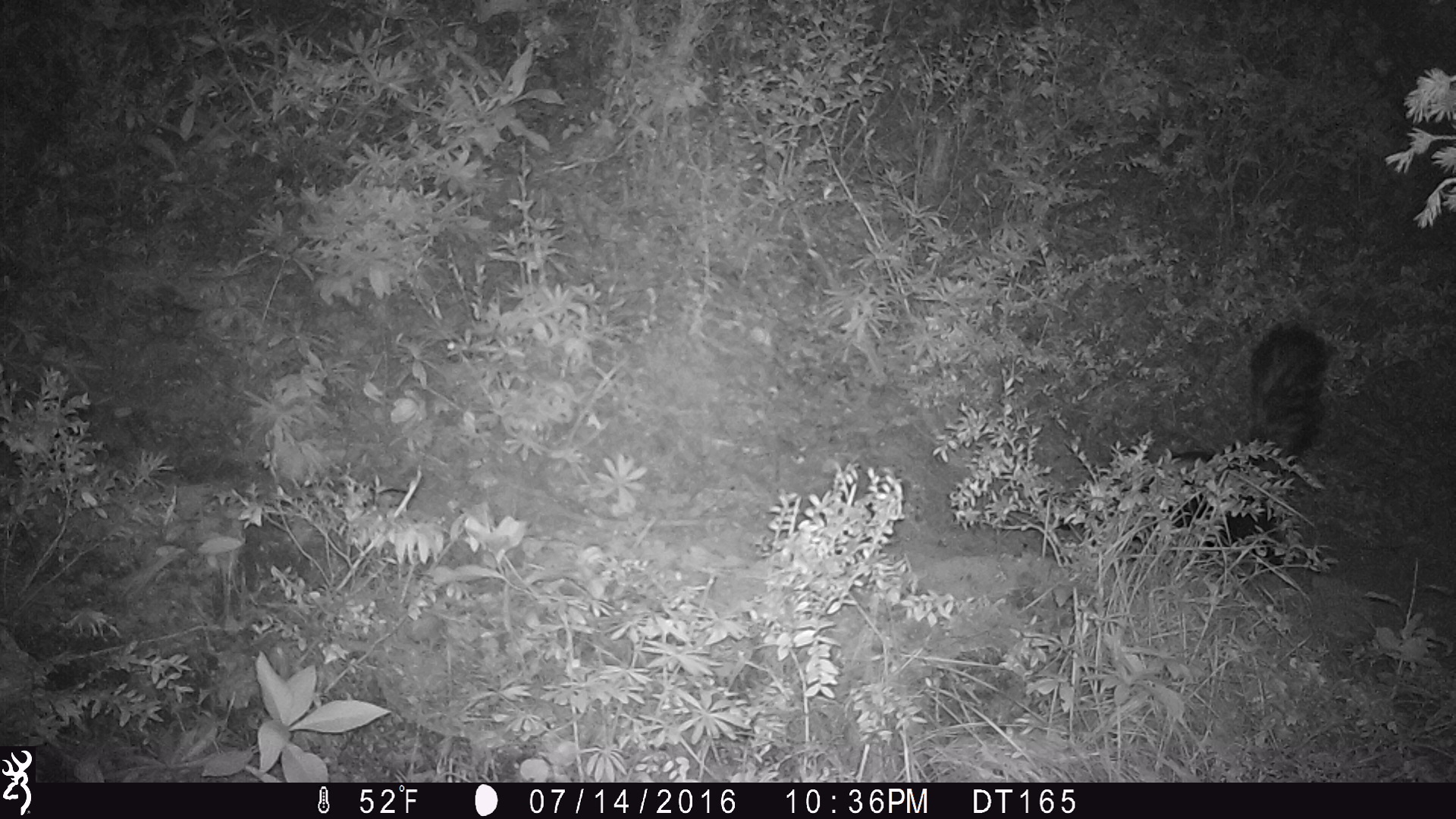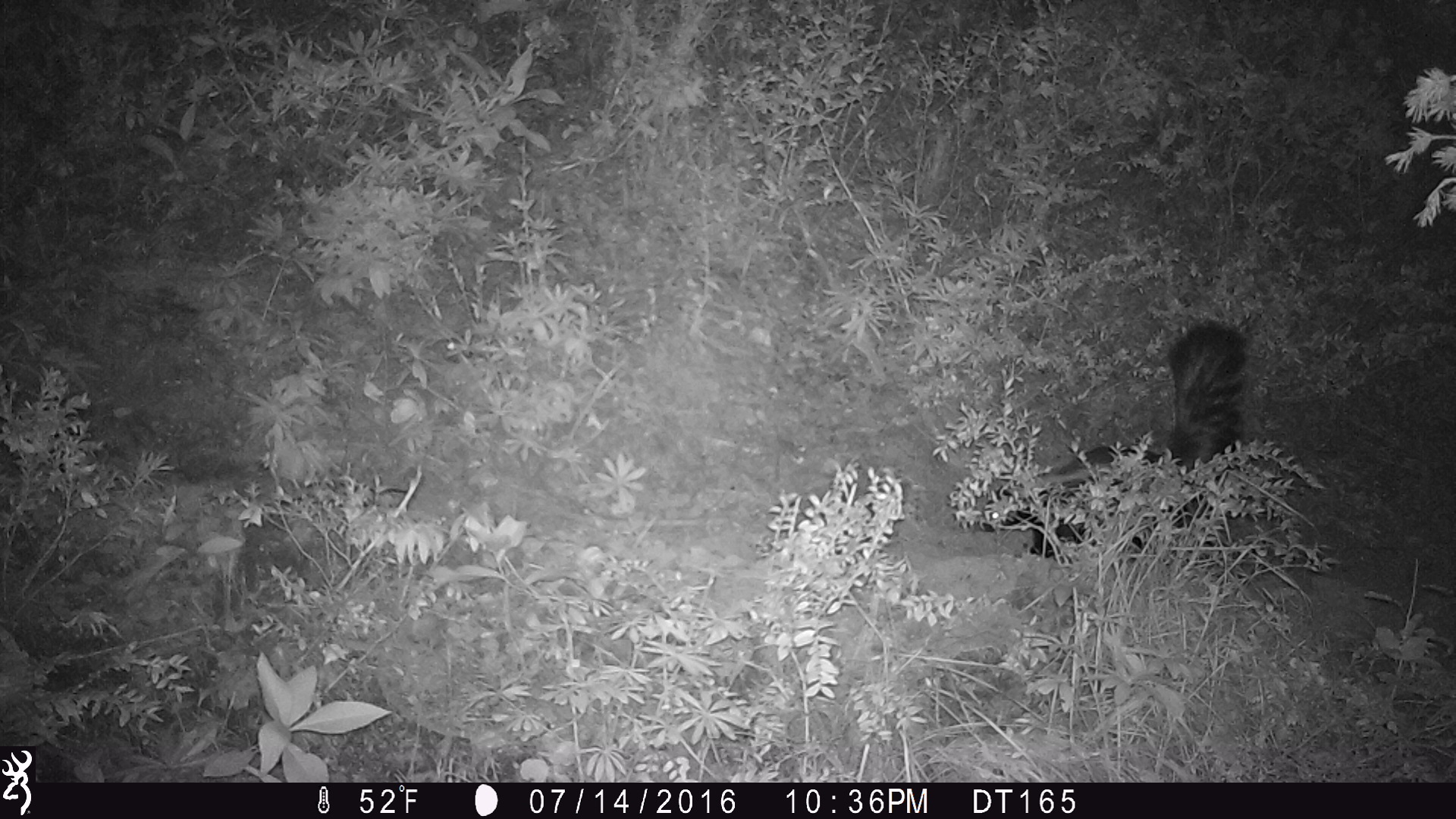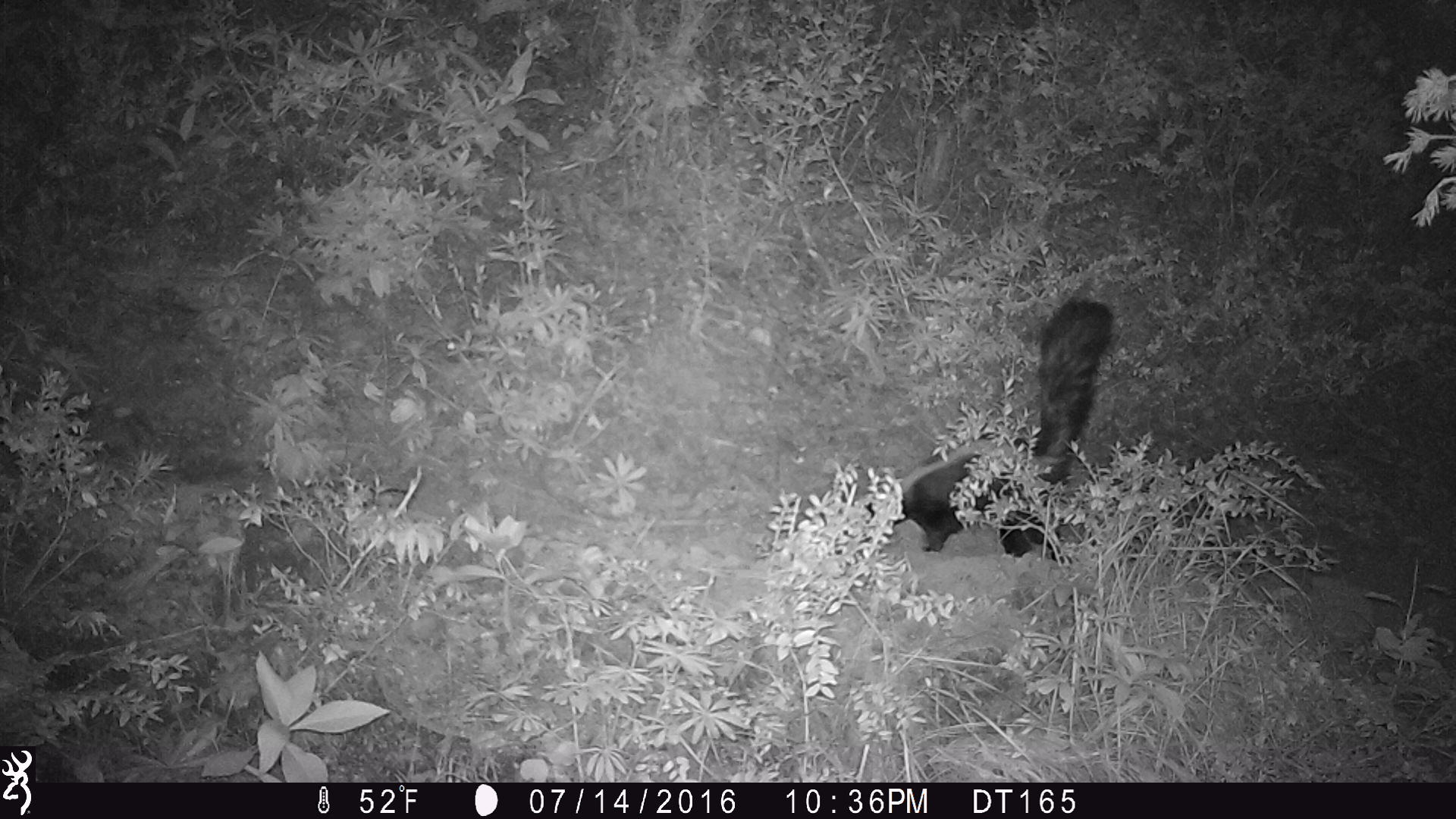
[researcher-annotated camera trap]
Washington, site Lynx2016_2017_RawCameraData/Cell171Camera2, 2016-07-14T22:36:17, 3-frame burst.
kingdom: Animalia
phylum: Chordata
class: Mammalia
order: Carnivora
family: Mephitidae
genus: Mephitis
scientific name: Mephitis mephitis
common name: striped skunk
Mephitis mephitis (striped skunk). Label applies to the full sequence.